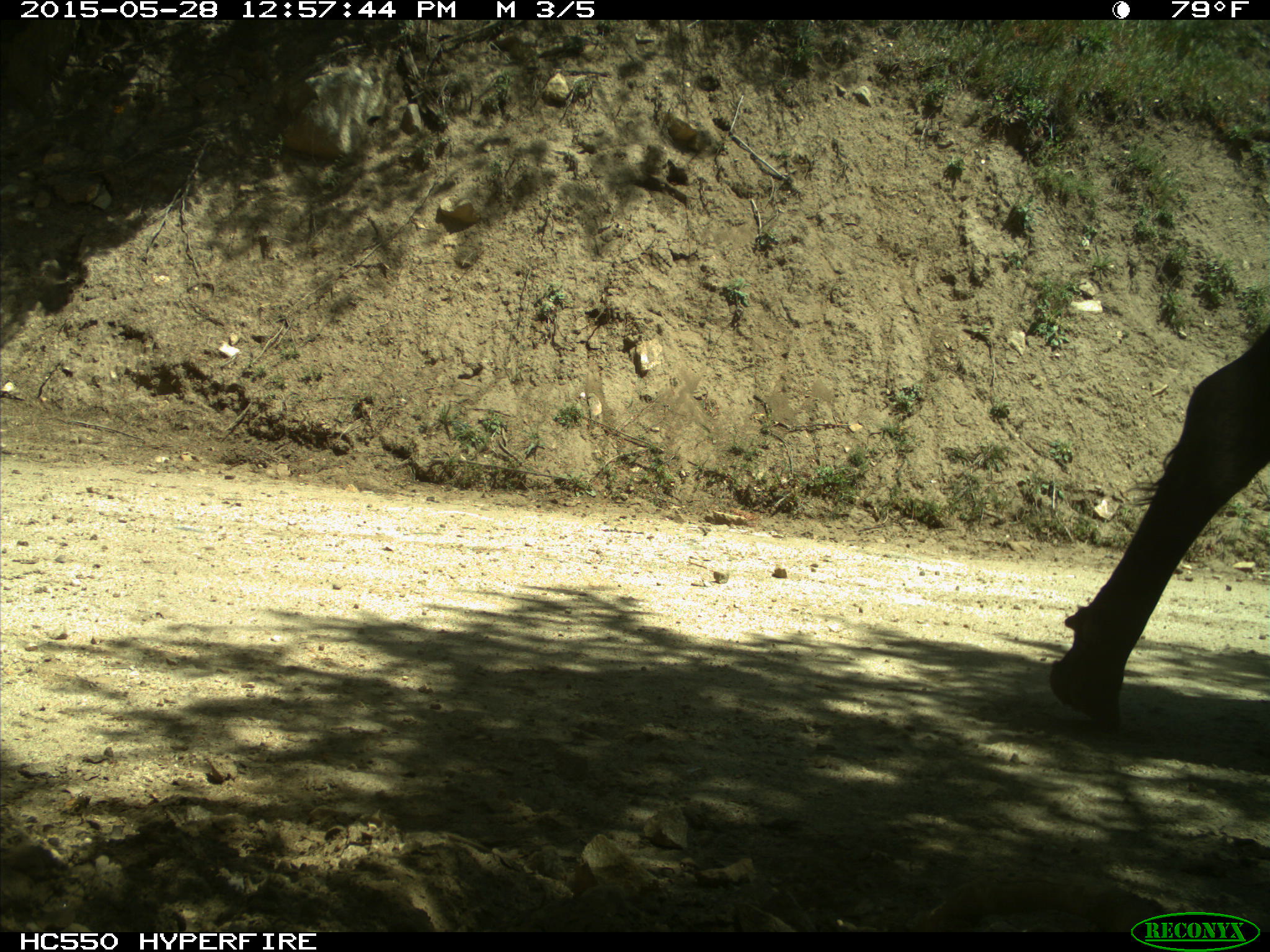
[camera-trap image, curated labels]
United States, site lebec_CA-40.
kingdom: Animalia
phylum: Chordata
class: Mammalia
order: Artiodactyla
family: Bovidae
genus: Bos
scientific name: Bos taurus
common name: domestic cow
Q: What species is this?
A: Bos taurus (domestic cow).